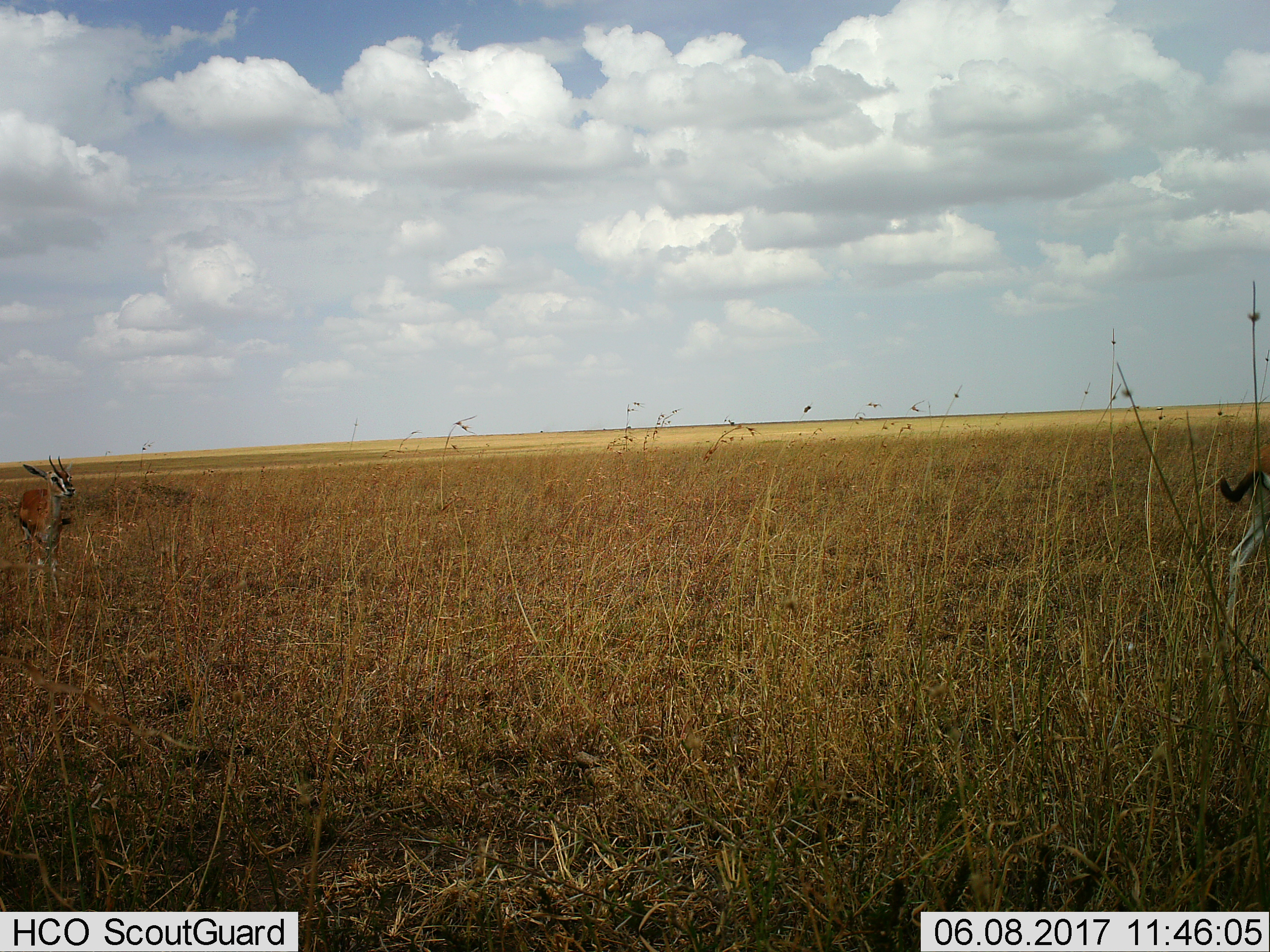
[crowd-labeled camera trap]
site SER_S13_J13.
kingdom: Animalia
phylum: Chordata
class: Mammalia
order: Artiodactyla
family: Bovidae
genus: Eudorcas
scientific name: Eudorcas thomsonii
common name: thomson's gazelle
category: gazellethomsons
Gazellethomsons (thomson's gazelle) (Eudorcas thomsonii), count 2. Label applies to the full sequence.